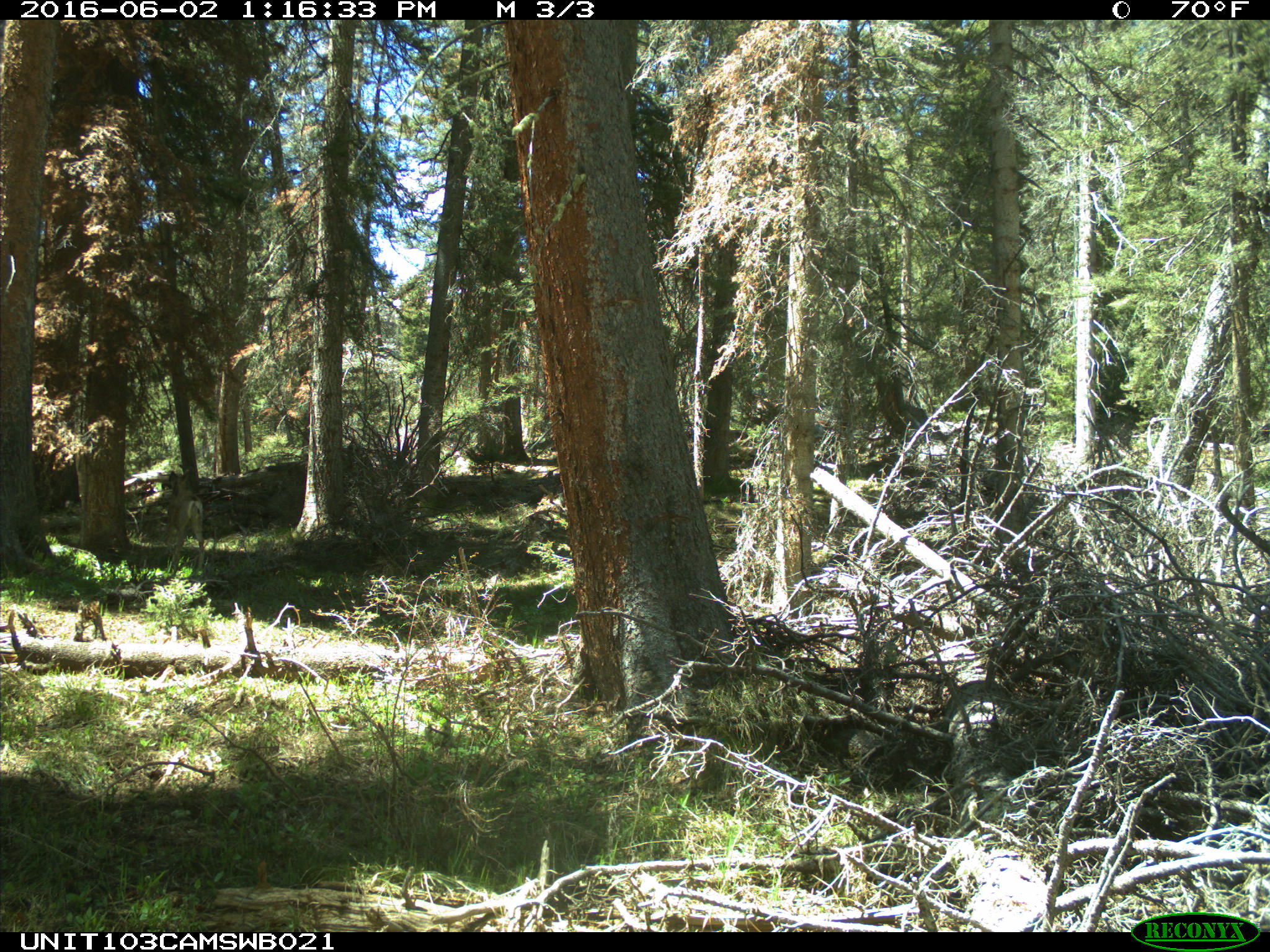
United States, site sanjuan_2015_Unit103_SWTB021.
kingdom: Animalia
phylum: Chordata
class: Mammalia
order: Artiodactyla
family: Cervidae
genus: Odocoileus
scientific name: Odocoileus hemionus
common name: mule deer